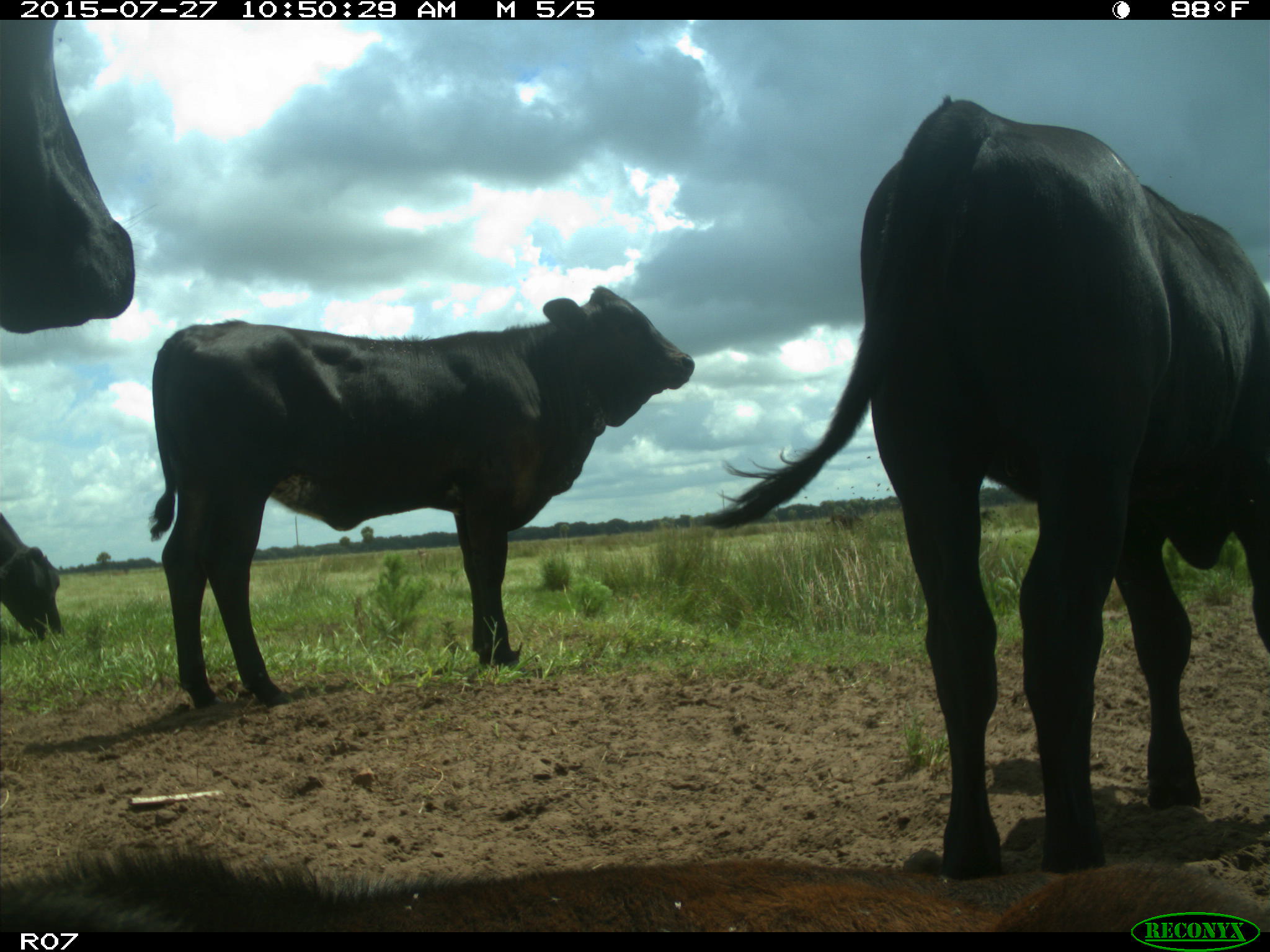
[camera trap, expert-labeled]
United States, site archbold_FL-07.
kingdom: Animalia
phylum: Chordata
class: Mammalia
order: Artiodactyla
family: Bovidae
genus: Bos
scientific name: Bos taurus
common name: domestic cow